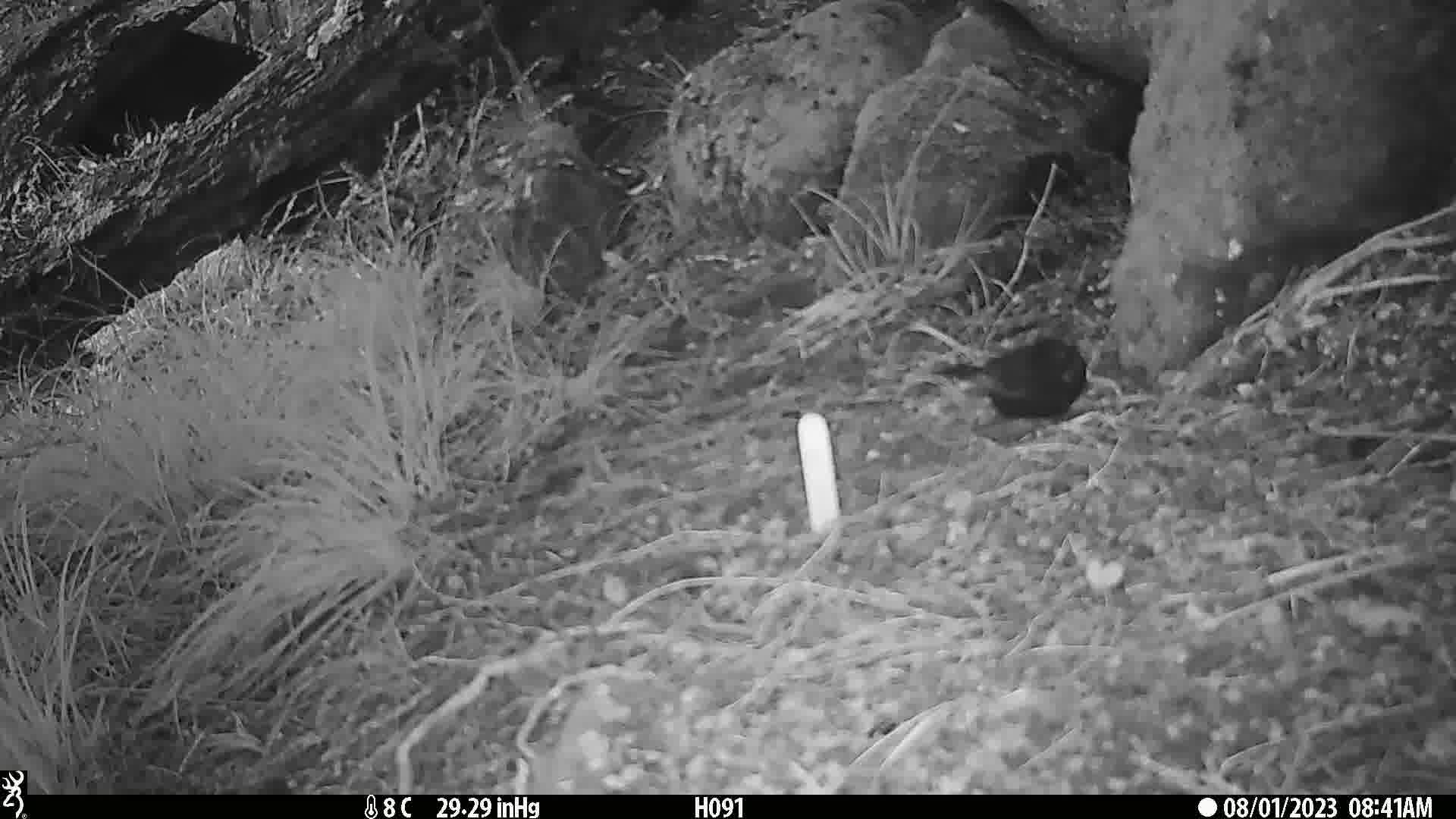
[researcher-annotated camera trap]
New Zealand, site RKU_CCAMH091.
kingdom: Animalia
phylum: Chordata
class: Aves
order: Passeriformes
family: Turdidae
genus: Turdus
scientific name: Turdus merula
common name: eurasian blackbird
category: blackbird